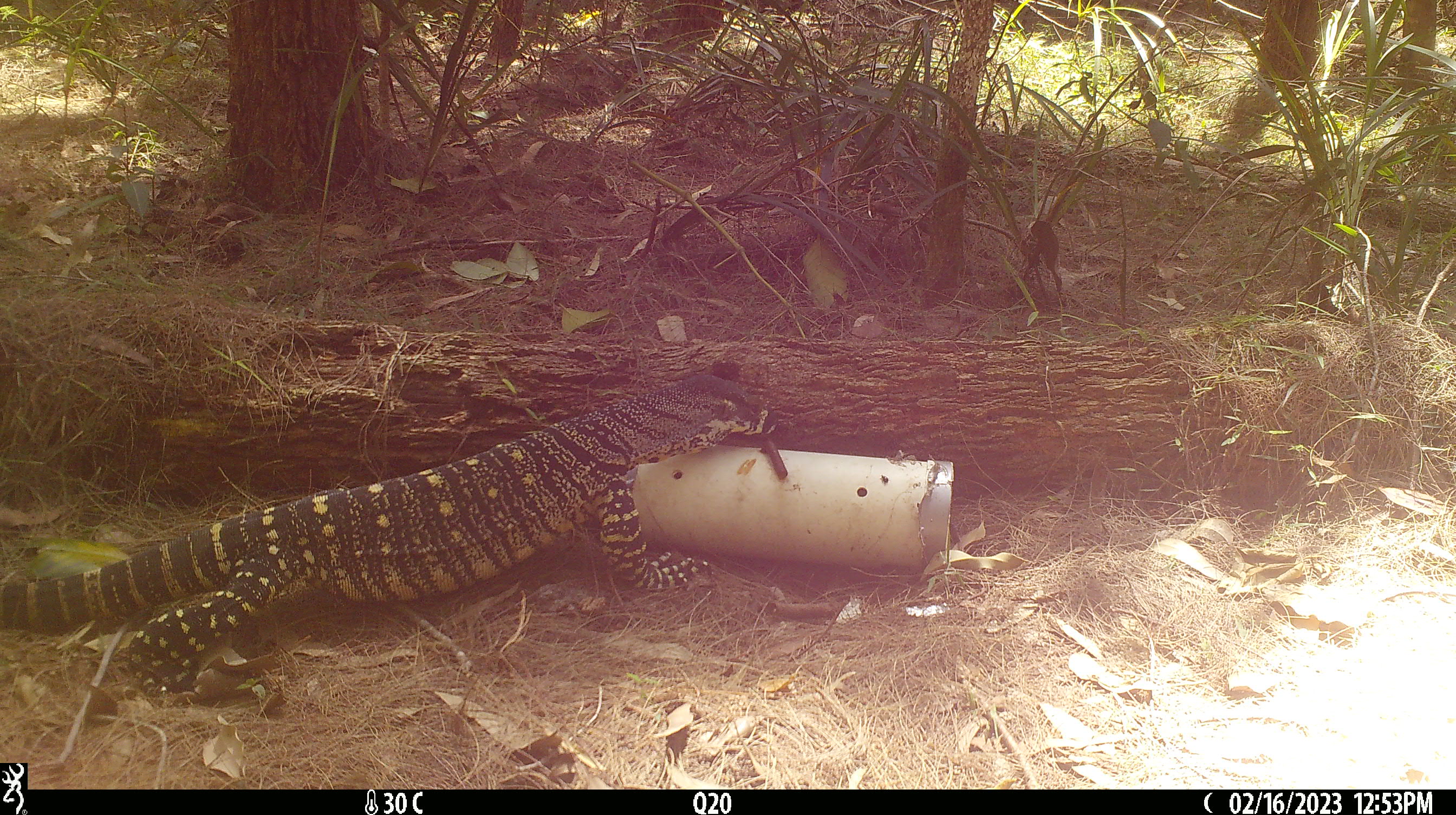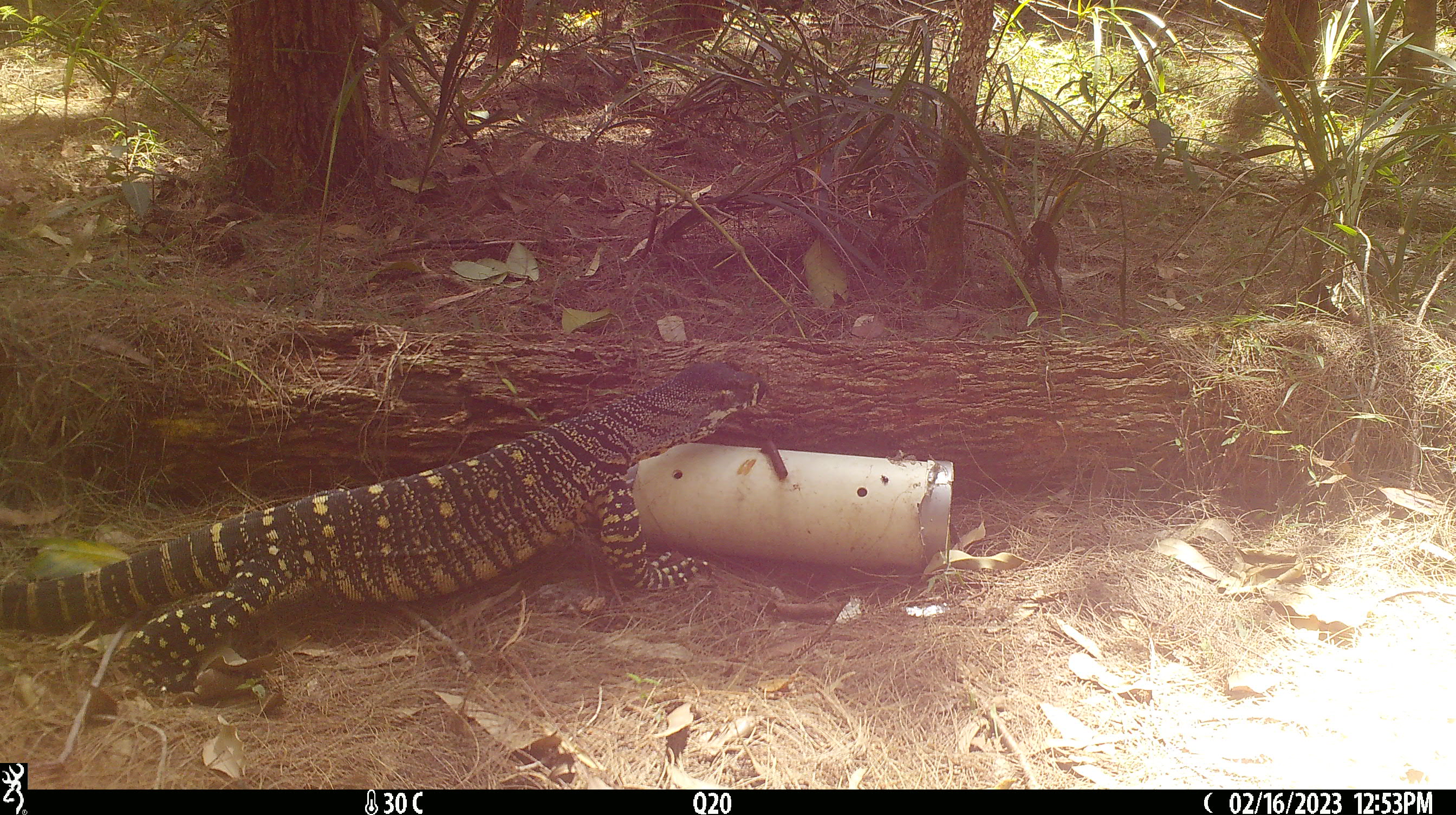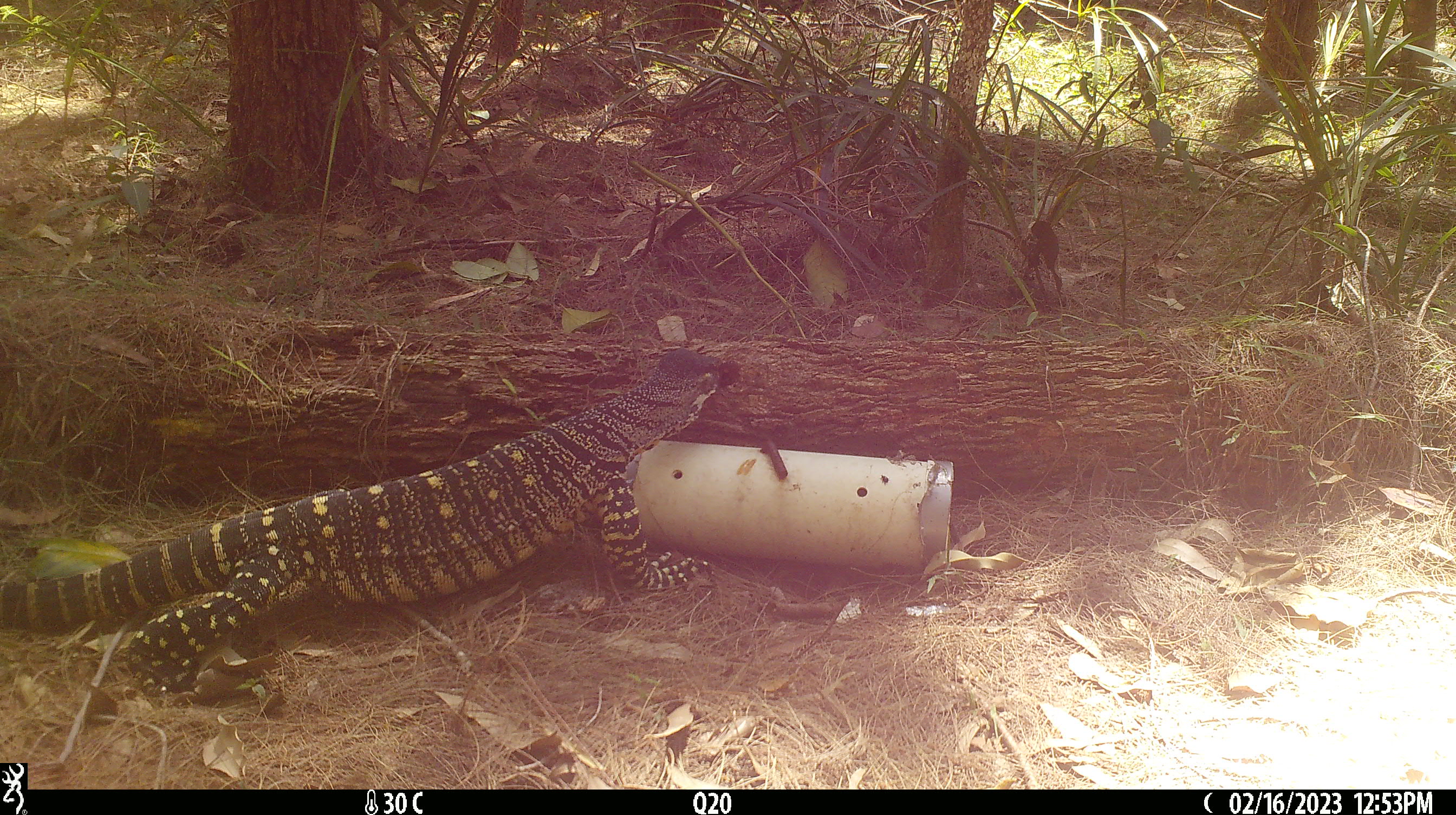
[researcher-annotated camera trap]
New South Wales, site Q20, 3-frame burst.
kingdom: Animalia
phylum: Chordata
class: Reptilia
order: Squamata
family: Varanidae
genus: Varanus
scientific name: Varanus varius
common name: lace monitor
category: goanna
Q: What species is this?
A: Goanna (lace monitor) (Varanus varius).